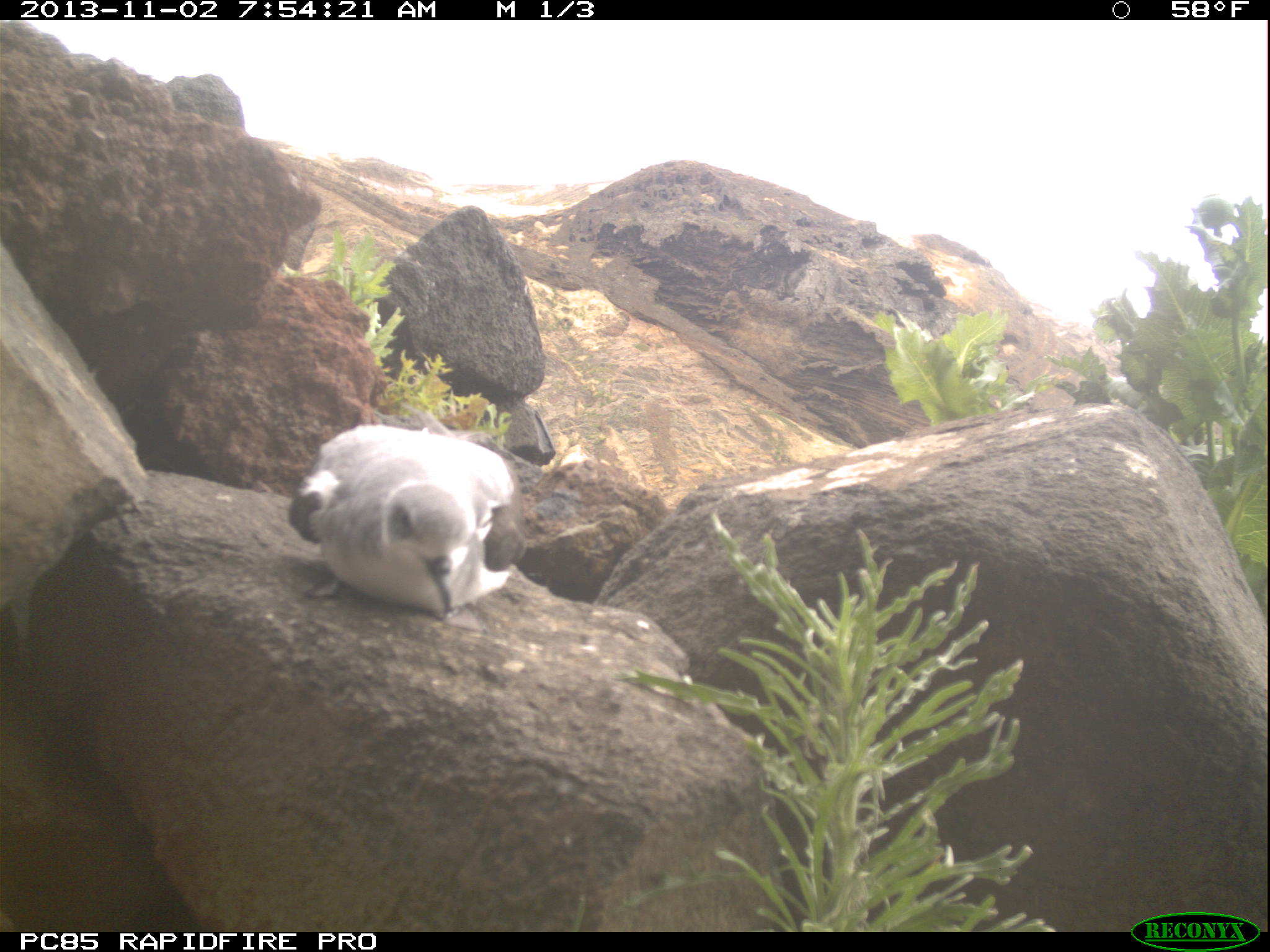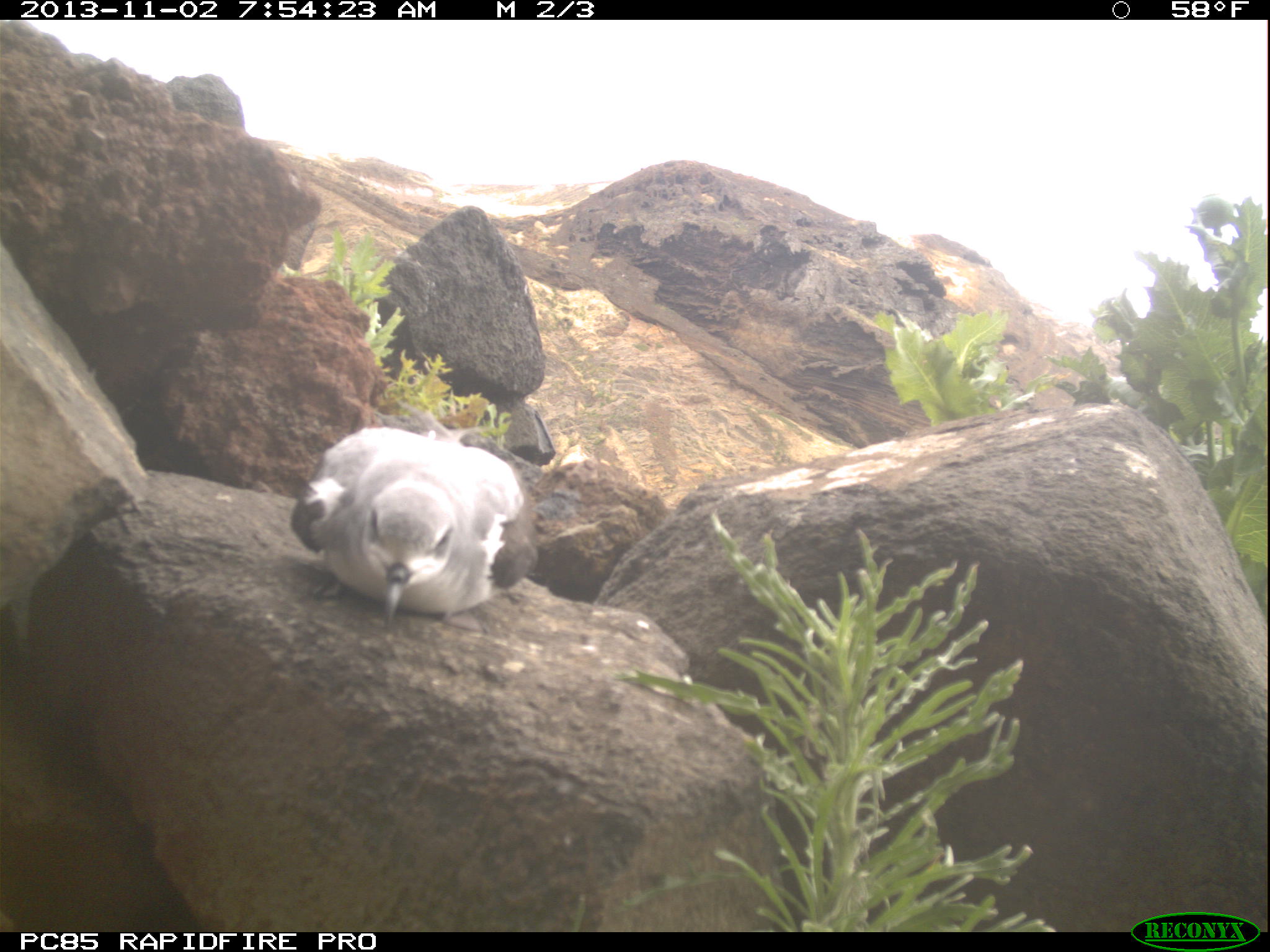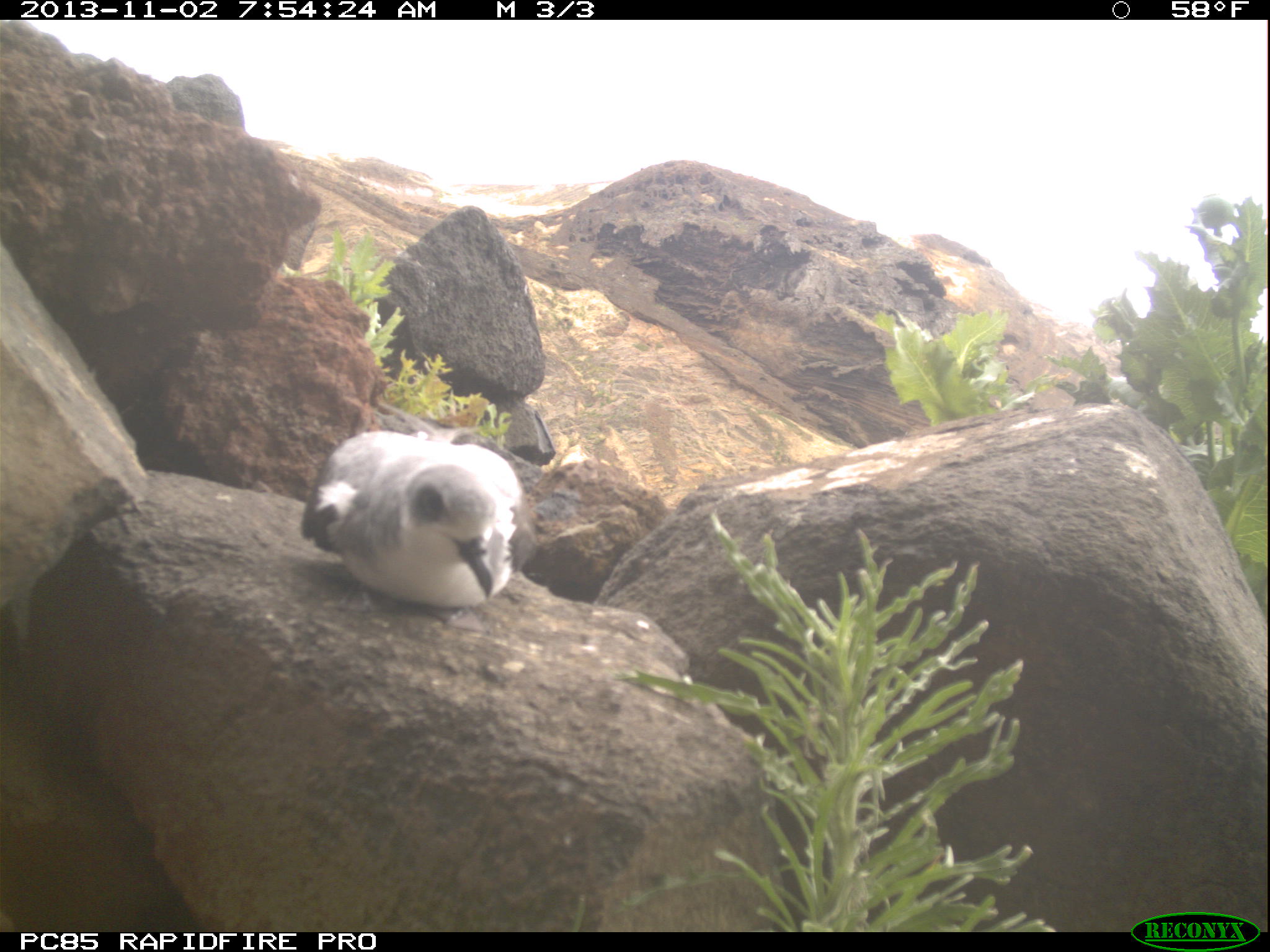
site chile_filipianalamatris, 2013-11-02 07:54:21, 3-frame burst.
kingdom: Animalia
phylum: Chordata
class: Aves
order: Procellariiformes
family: Procellariidae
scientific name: Procellariidae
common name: petrel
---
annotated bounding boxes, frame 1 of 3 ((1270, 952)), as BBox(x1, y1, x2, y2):
petrel: BBox(284, 421, 530, 622)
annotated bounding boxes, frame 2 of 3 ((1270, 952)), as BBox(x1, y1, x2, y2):
petrel: BBox(285, 418, 538, 627)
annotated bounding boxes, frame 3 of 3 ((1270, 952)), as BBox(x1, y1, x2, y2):
petrel: BBox(295, 419, 540, 617)